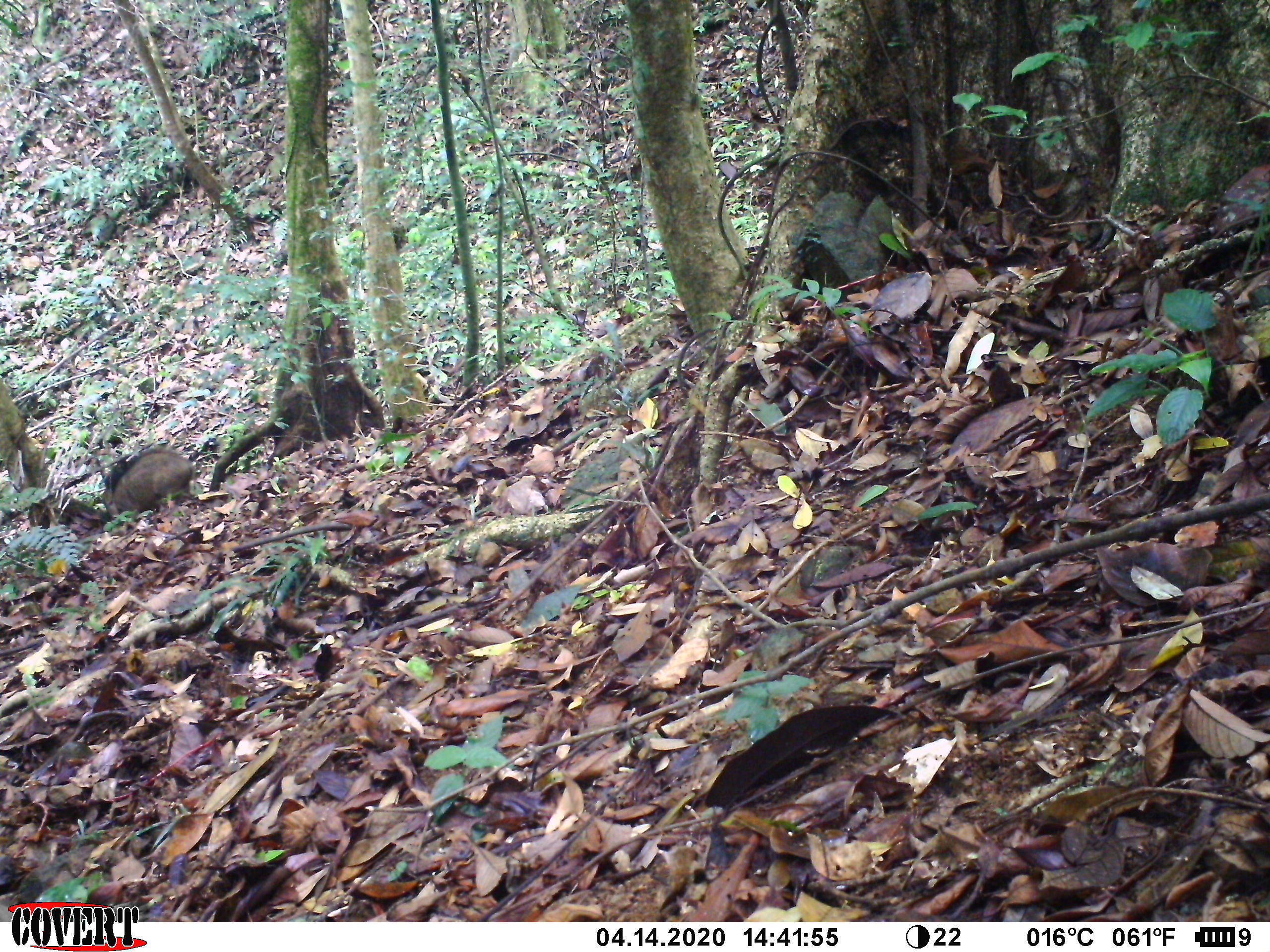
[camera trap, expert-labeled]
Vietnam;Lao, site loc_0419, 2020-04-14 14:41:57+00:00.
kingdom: Animalia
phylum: Chordata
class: Mammalia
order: Artiodactyla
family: Suidae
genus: Sus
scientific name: Sus scrofa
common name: eurasian wild pig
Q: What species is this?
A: Eurasian wild pig (Sus scrofa).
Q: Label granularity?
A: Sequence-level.